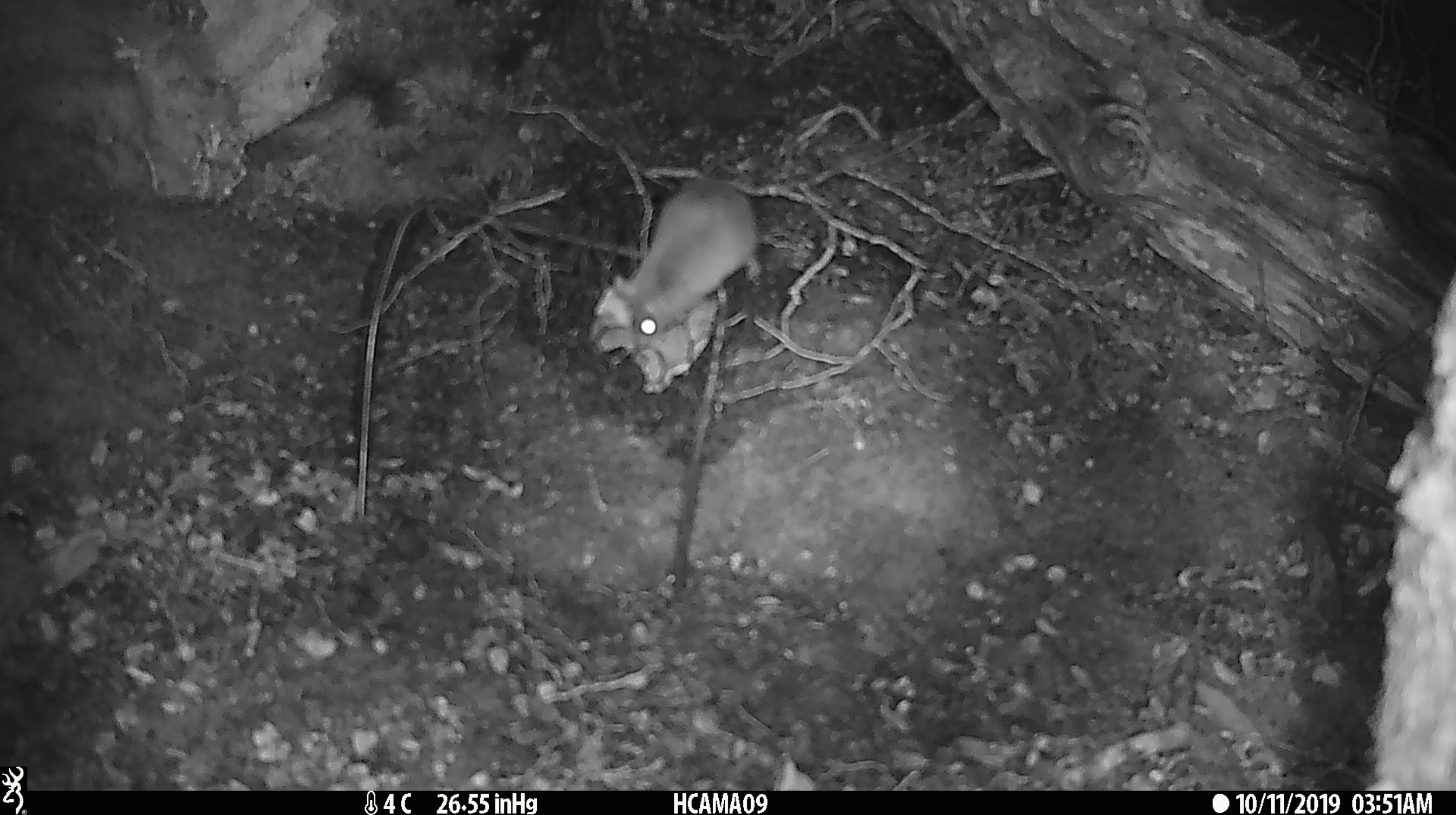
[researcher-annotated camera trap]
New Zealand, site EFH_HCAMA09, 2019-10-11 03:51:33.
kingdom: Animalia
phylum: Chordata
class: Mammalia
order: Rodentia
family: Muridae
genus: Mus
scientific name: Mus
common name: mouse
Mouse (Mus).